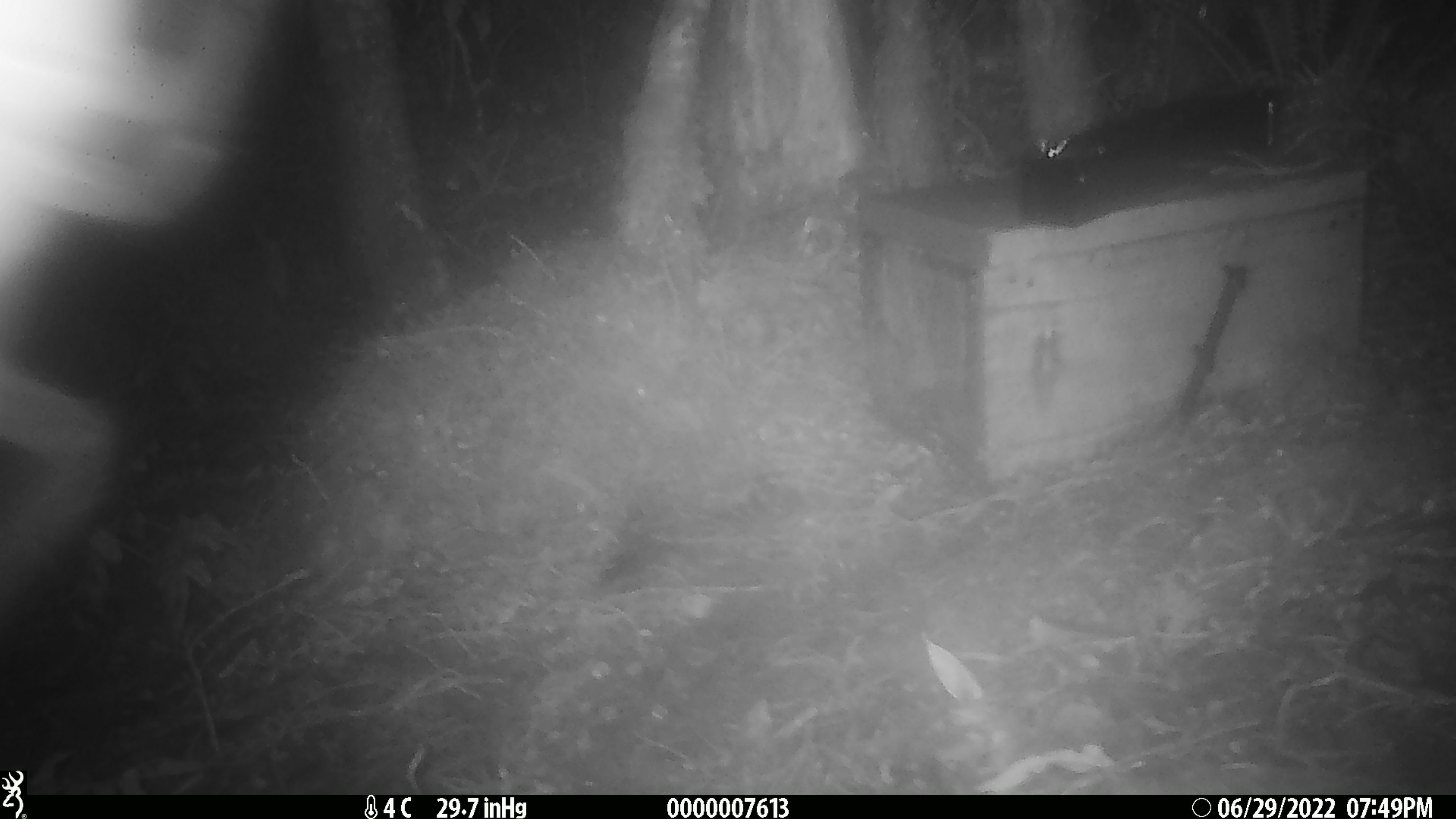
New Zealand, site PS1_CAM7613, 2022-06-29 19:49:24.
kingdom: Animalia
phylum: Chordata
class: Mammalia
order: Rodentia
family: Muridae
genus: Mus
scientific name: Mus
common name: mouse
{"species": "mouse (Mus)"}